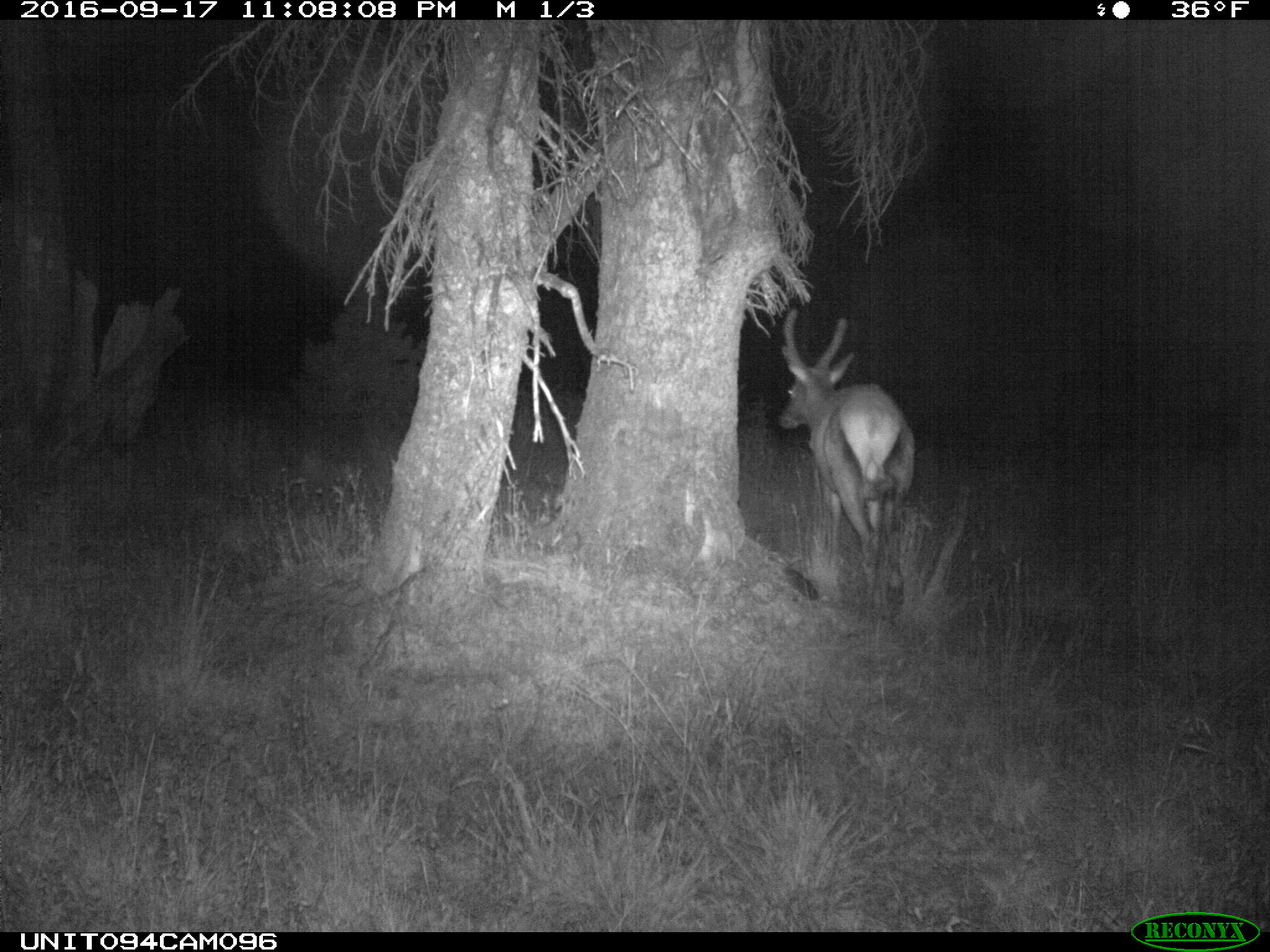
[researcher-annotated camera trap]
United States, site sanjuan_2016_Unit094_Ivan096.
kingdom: Animalia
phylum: Chordata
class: Mammalia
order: Artiodactyla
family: Cervidae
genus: Cervus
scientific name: Cervus elaphus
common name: red deer